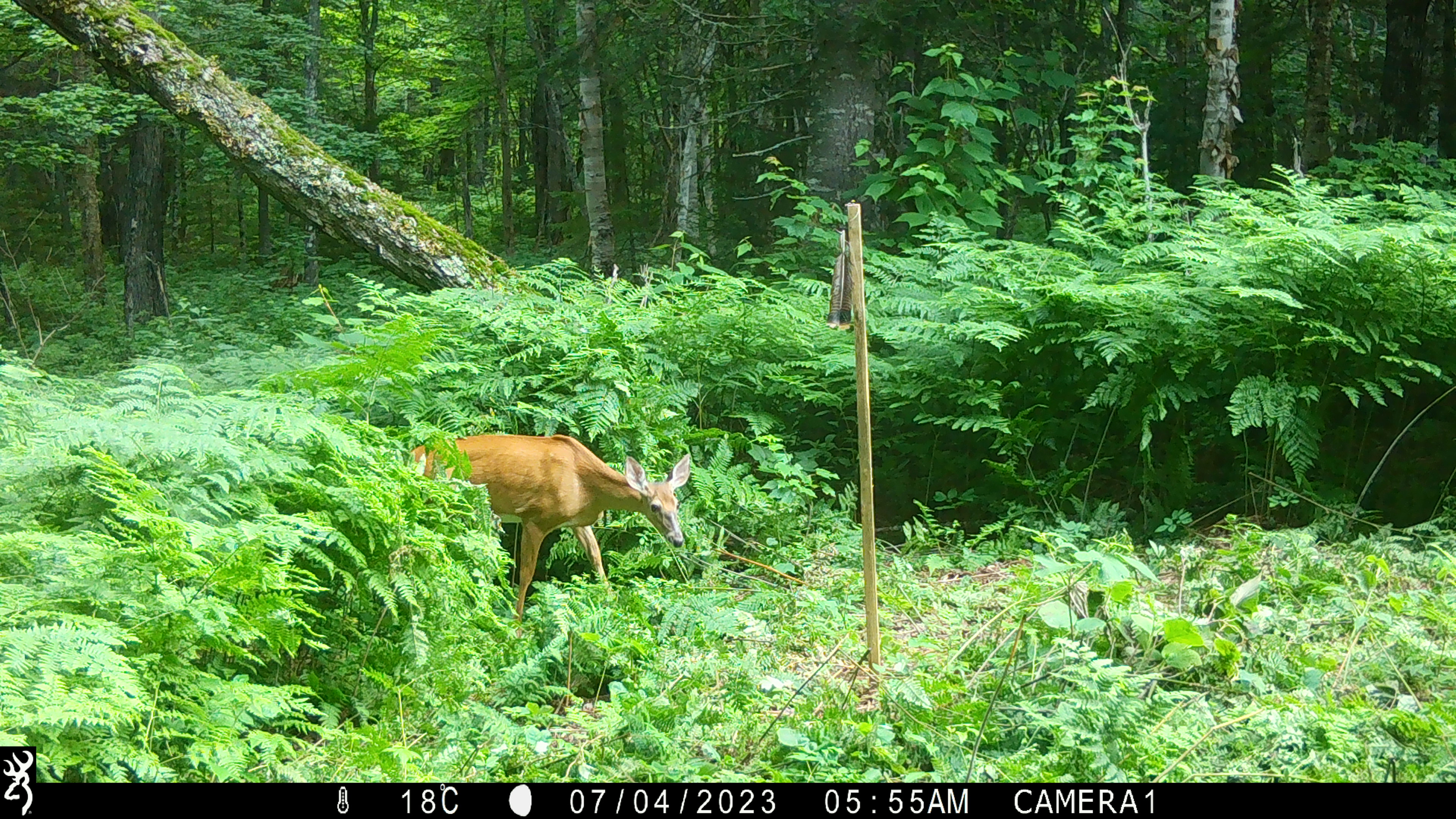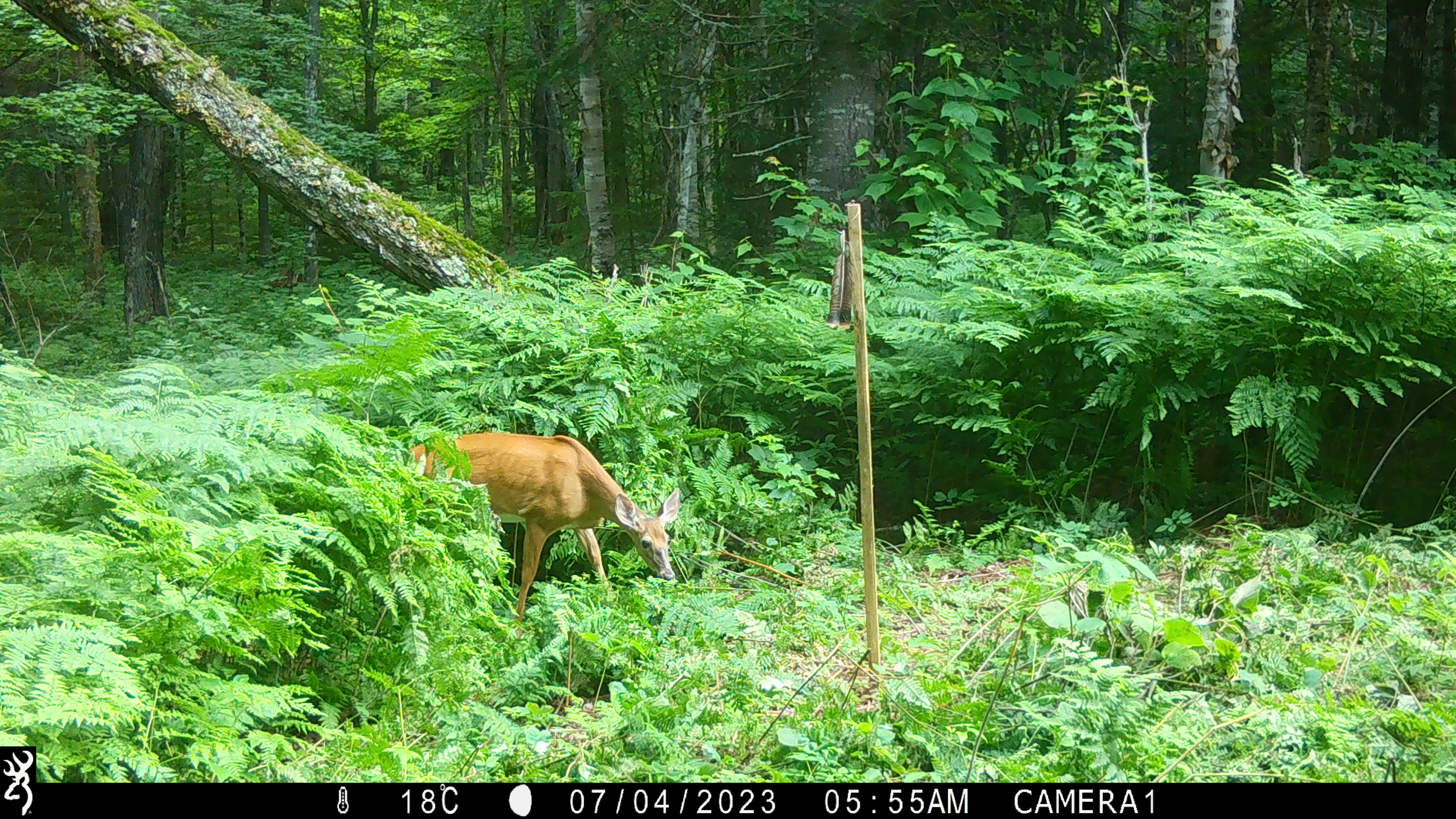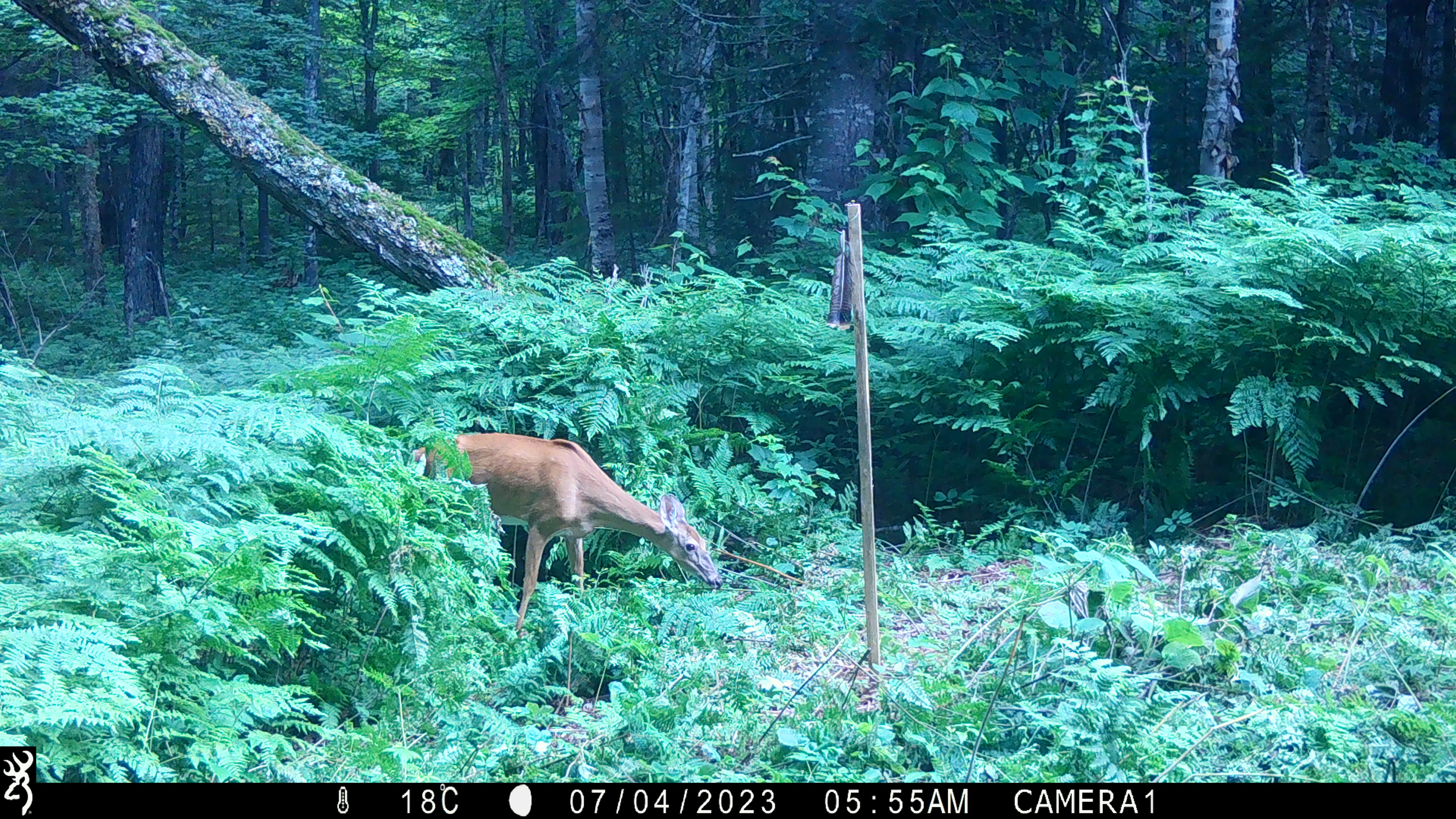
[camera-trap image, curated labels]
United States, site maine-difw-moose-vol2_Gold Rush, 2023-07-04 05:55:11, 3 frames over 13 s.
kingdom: Animalia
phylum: Chordata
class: Mammalia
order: Artiodactyla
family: Cervidae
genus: Odocoileus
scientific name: Odocoileus virginianus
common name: white-tailed deer